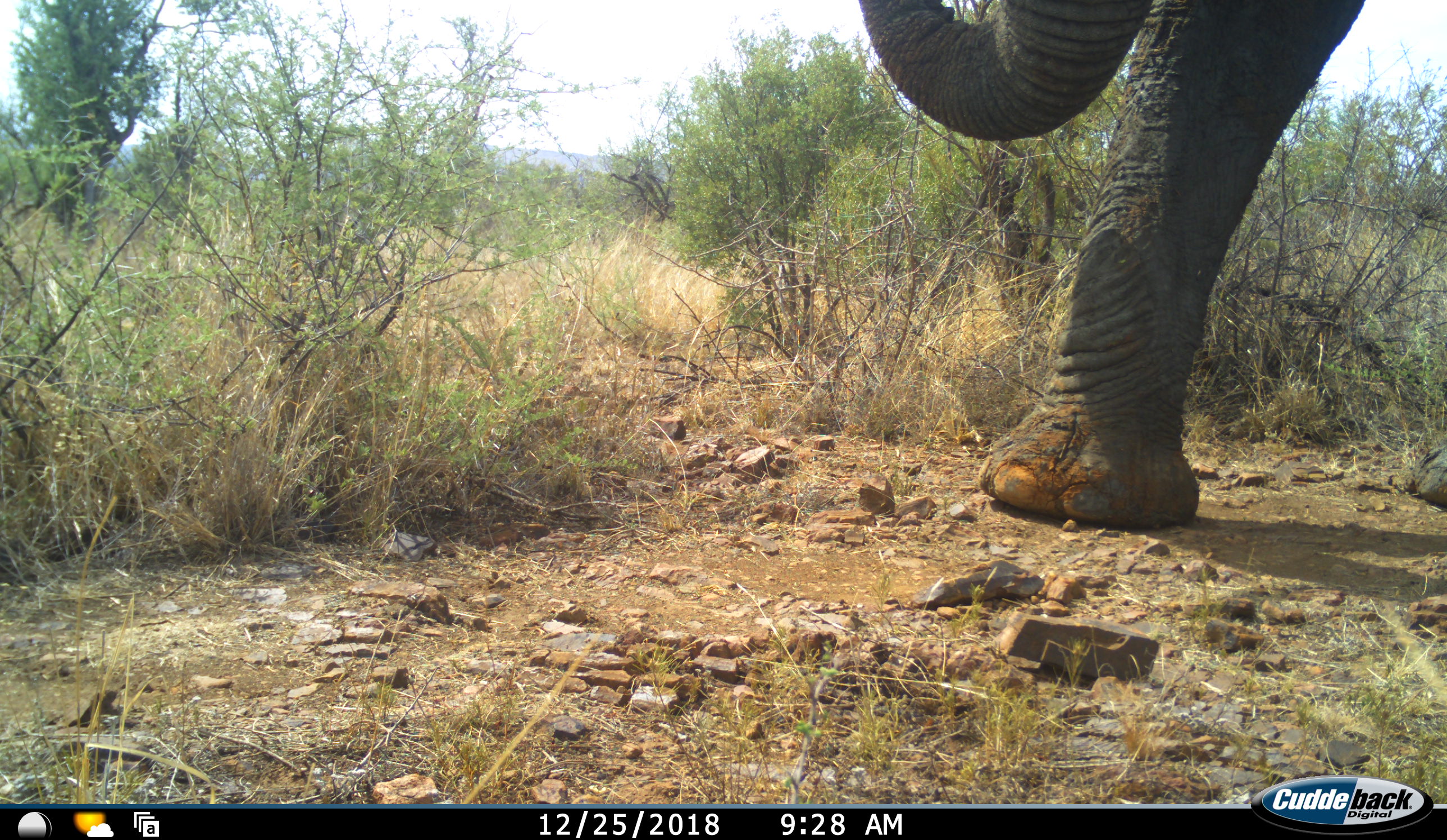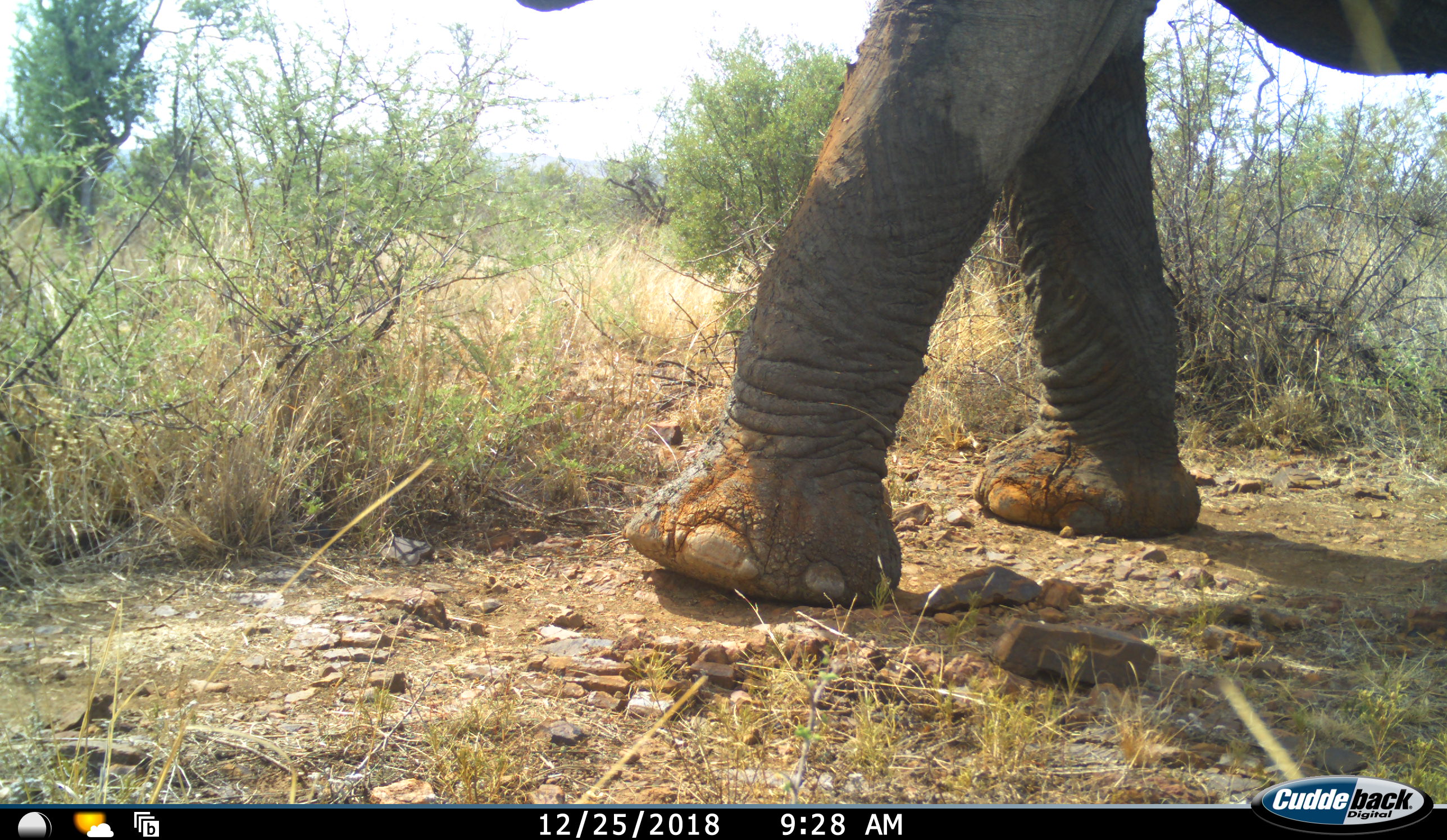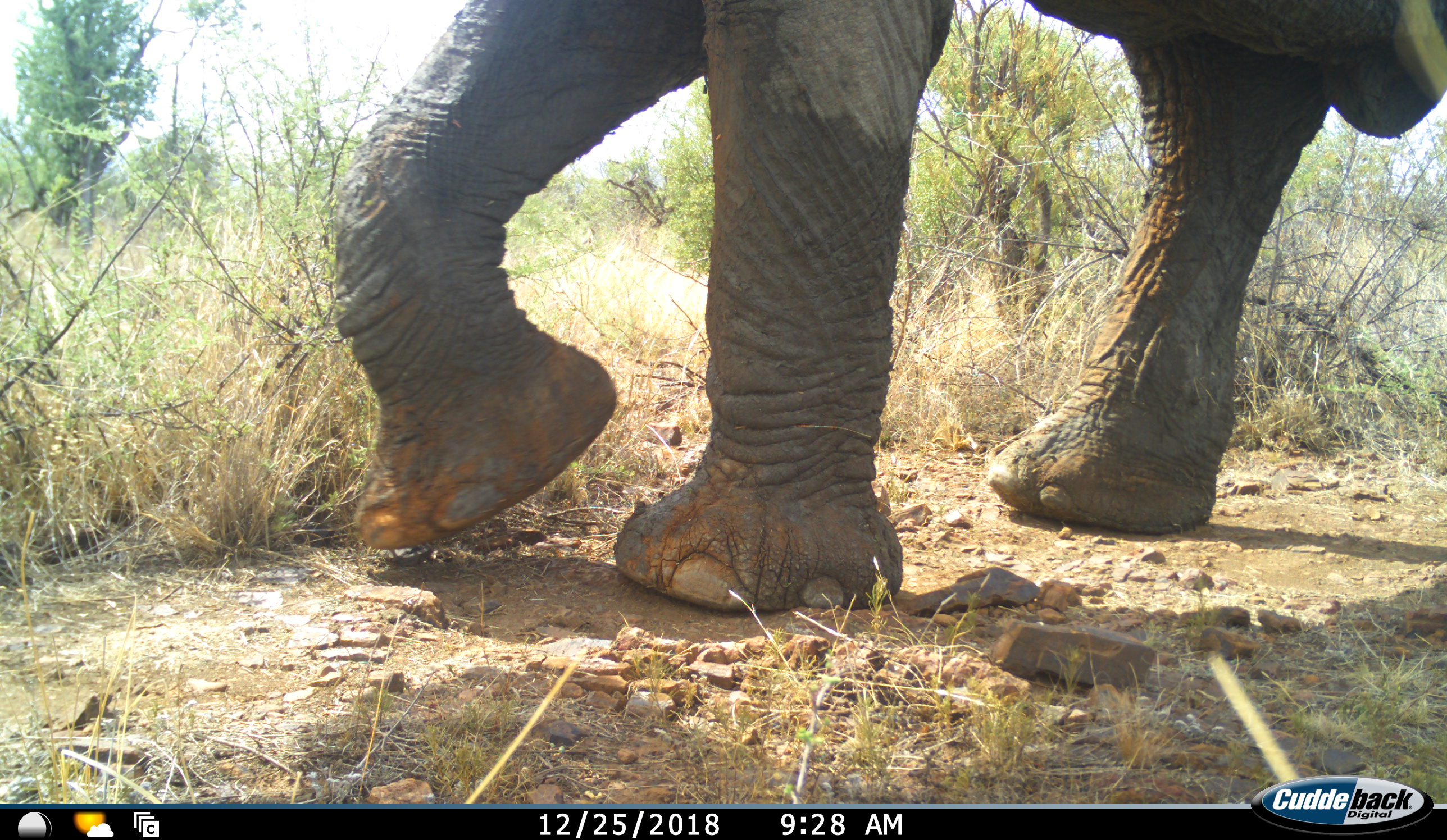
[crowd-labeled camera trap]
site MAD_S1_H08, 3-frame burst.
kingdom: Animalia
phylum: Chordata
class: Mammalia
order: Proboscidea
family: Elephantidae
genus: Loxodonta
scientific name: Loxodonta africana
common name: african bush elephant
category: elephant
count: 1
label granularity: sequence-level